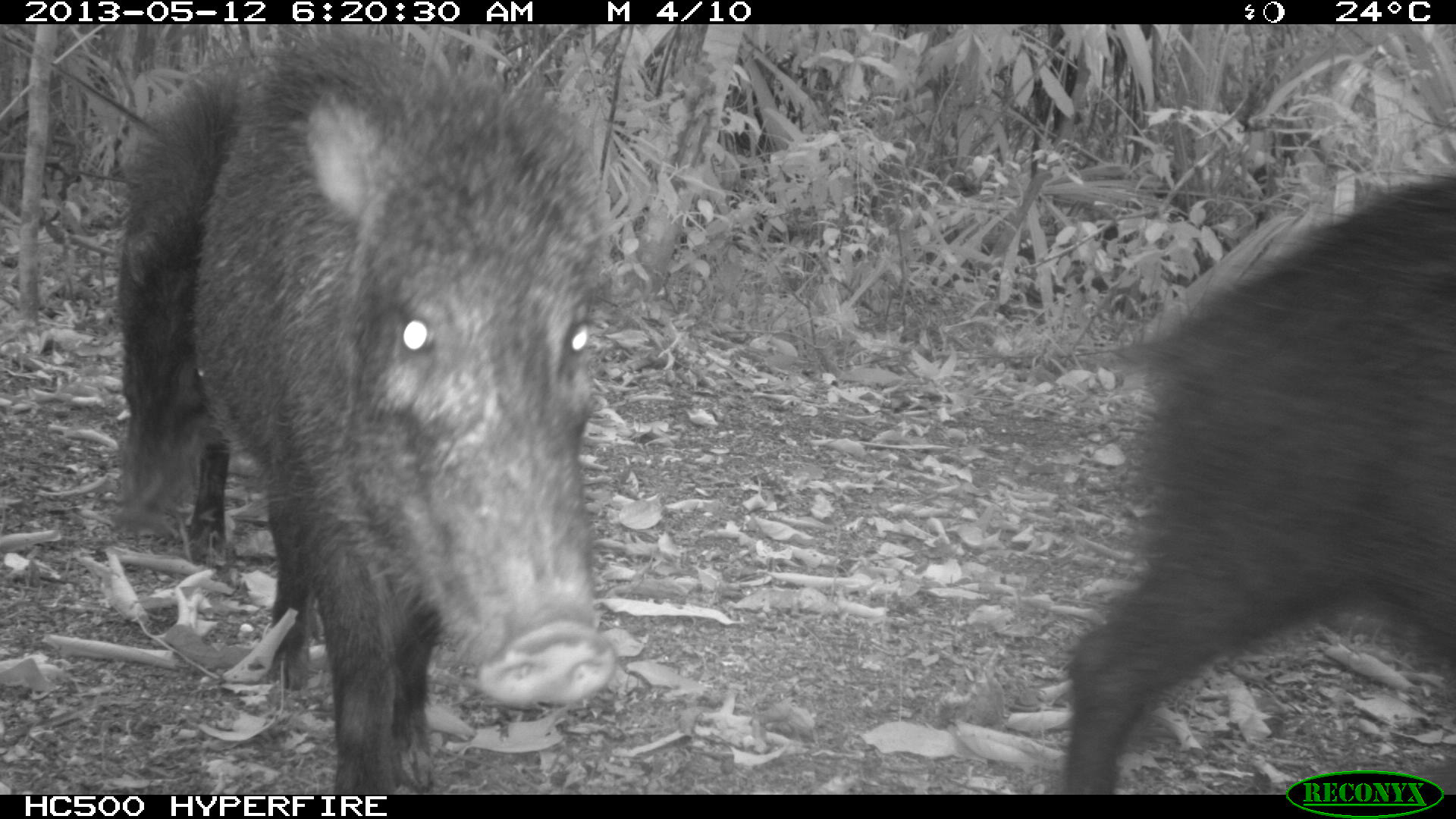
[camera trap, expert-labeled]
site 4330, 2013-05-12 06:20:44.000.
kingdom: Animalia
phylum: Chordata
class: Mammalia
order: Artiodactyla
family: Tayassuidae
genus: Tayassu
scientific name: Tayassu pecari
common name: white-lipped peccary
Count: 5.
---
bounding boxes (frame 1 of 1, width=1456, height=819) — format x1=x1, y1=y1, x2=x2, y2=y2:
tayassu pecari: x1=105, y1=25, x2=616, y2=795; x1=1058, y1=164, x2=1456, y2=794